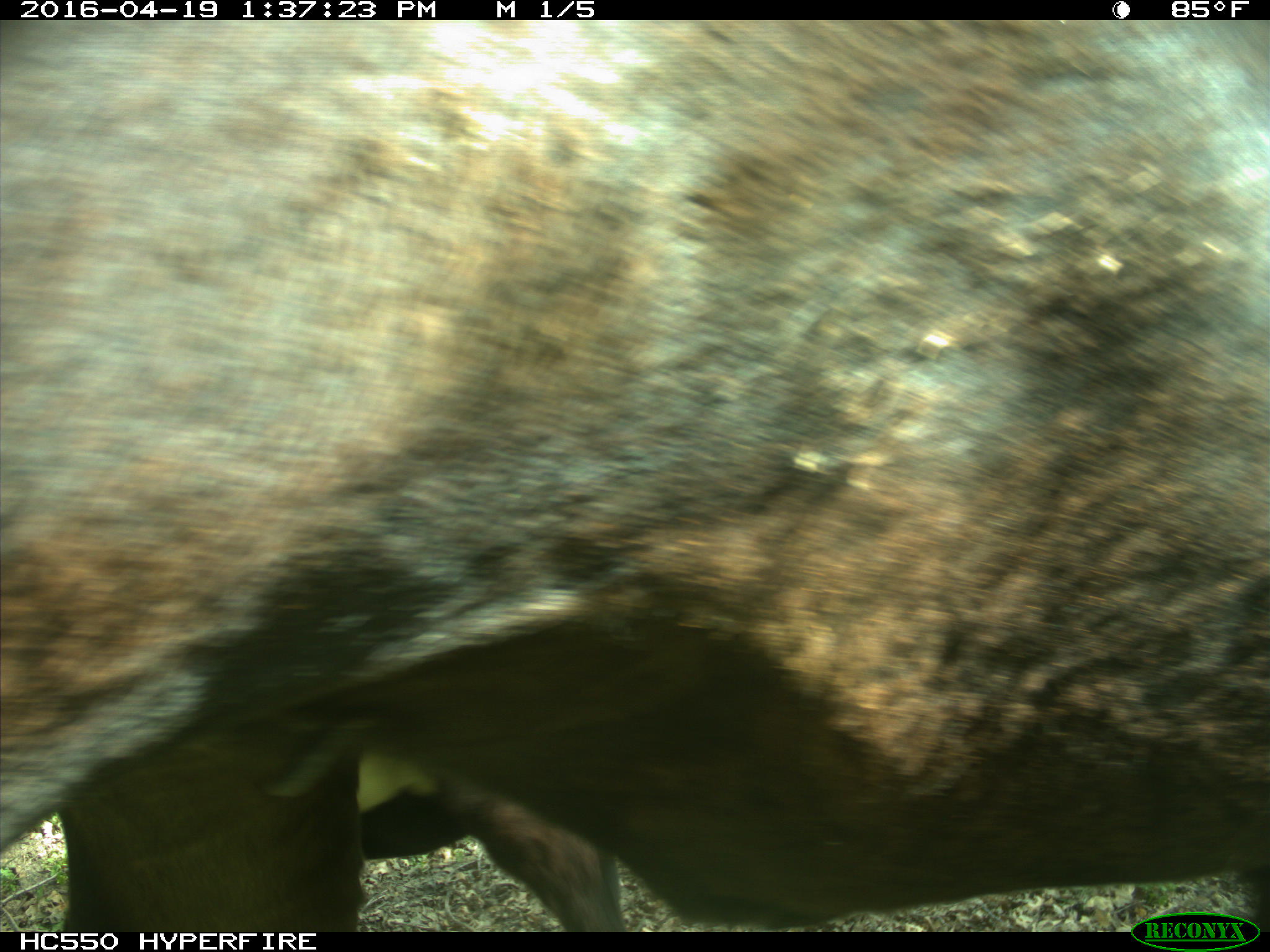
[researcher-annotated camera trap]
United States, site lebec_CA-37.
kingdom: Animalia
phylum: Chordata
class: Mammalia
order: Artiodactyla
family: Bovidae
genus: Bos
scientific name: Bos taurus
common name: domestic cow